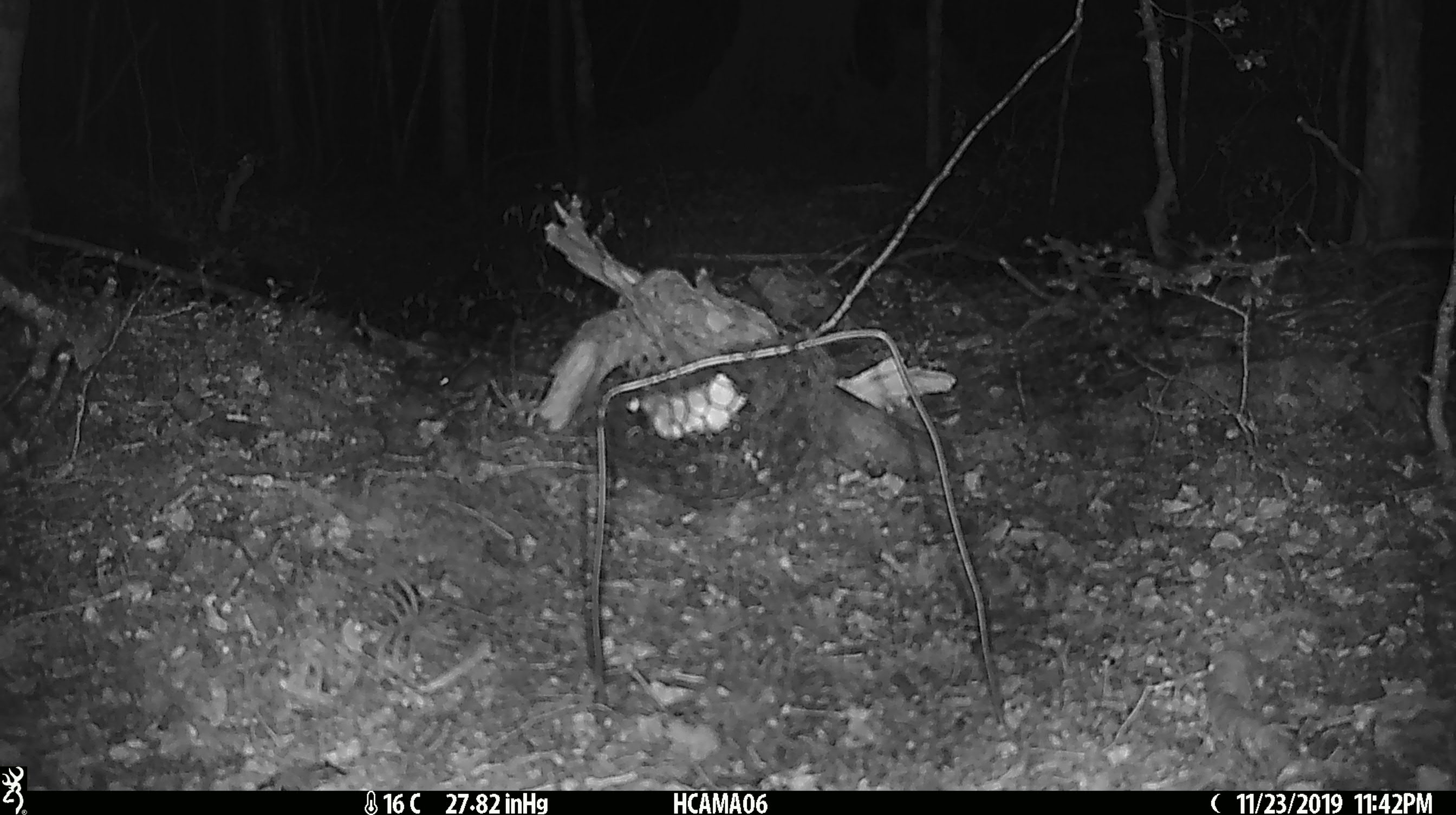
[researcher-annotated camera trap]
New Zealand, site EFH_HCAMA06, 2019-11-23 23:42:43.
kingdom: Animalia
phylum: Chordata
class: Mammalia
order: Rodentia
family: Muridae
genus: Mus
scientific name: Mus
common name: mouse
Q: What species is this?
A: Mouse (Mus).